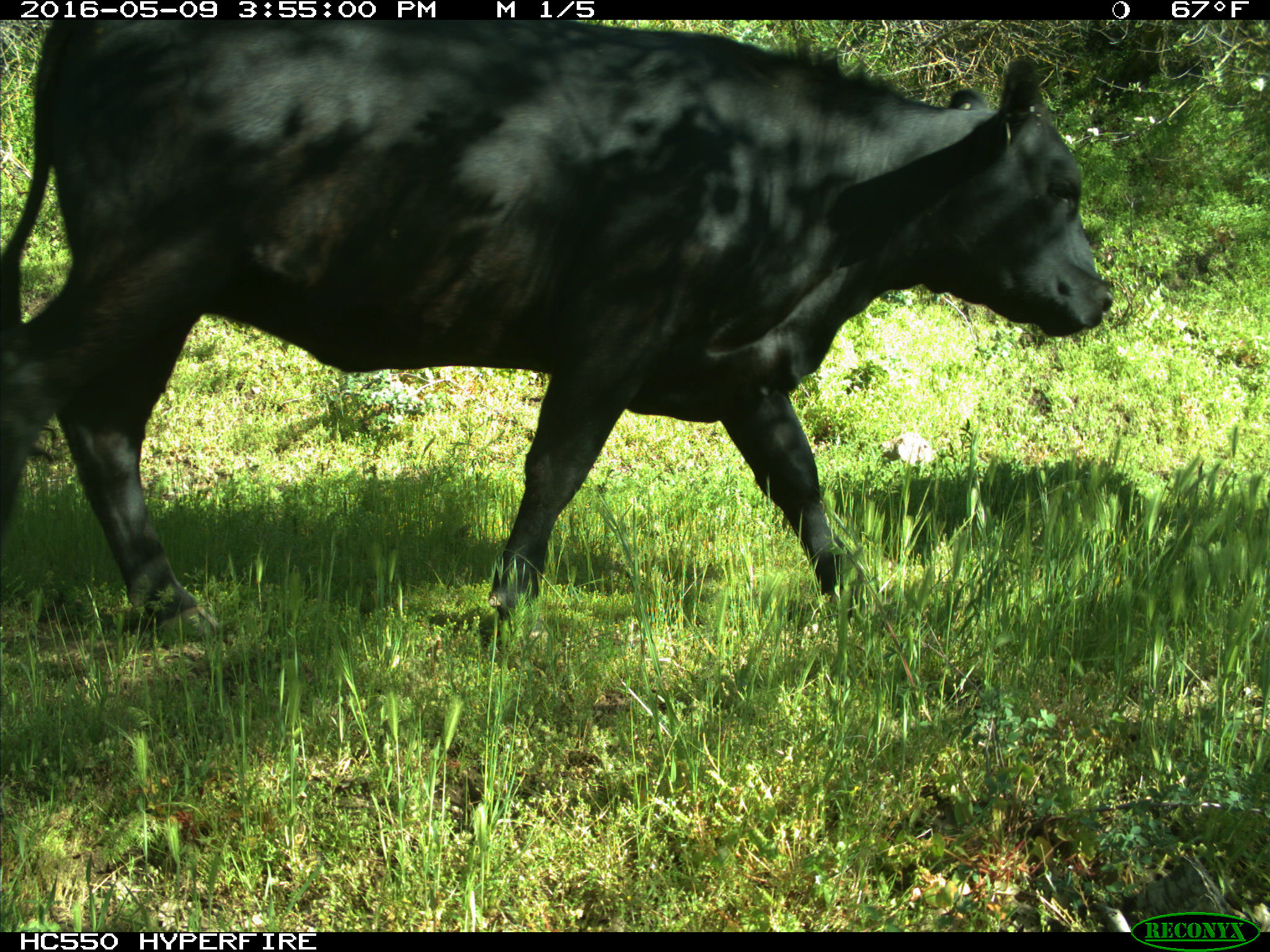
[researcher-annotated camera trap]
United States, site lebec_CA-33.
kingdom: Animalia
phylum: Chordata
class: Mammalia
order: Artiodactyla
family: Bovidae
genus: Bos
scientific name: Bos taurus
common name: domestic cow